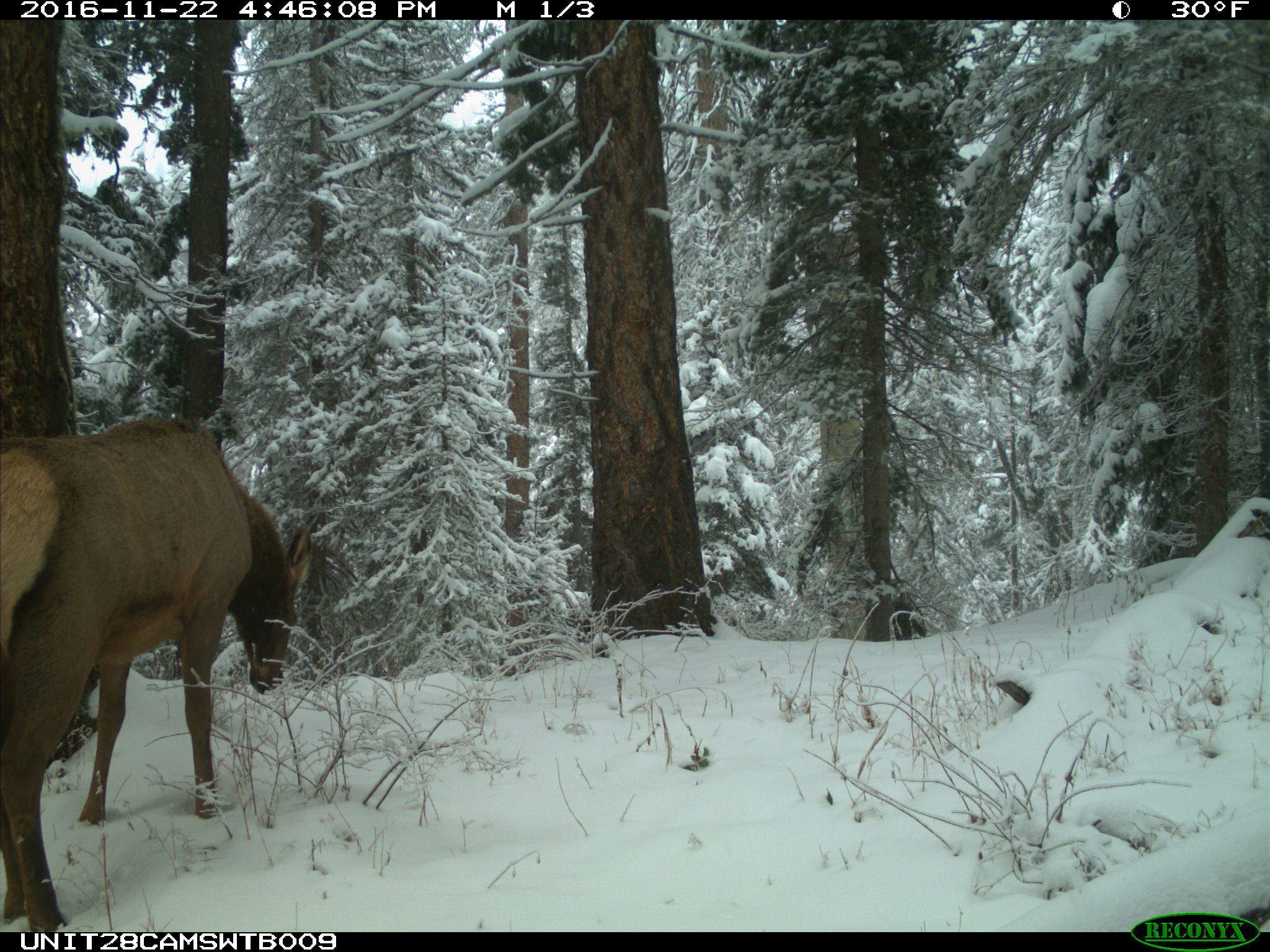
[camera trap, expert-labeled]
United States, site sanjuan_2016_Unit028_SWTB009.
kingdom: Animalia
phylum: Chordata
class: Mammalia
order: Artiodactyla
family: Cervidae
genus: Cervus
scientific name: Cervus elaphus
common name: red deer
Cervus elaphus (red deer).